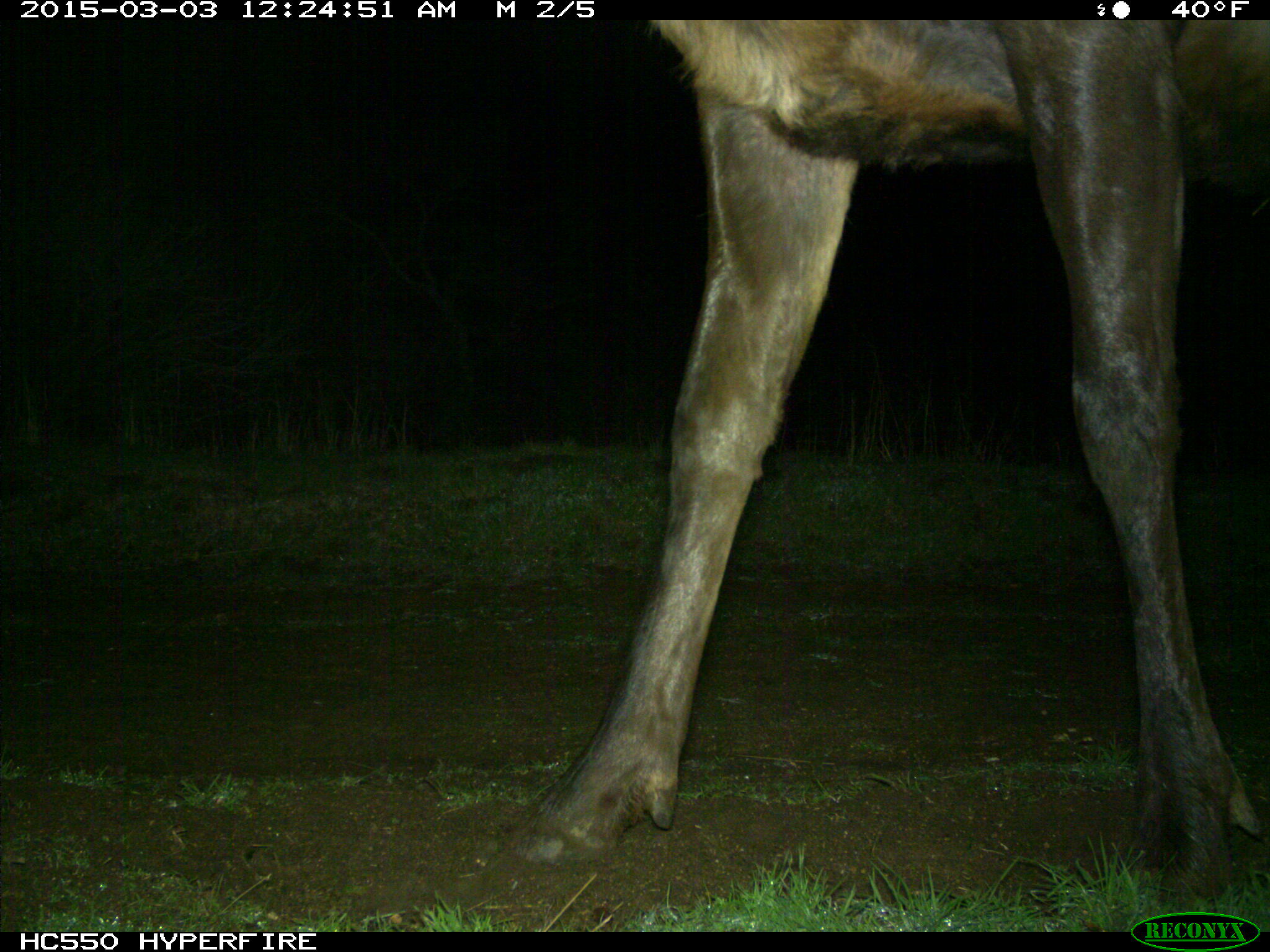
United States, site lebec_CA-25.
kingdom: Animalia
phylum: Chordata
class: Mammalia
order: Artiodactyla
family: Cervidae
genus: Cervus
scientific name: Cervus canadensis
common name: elk